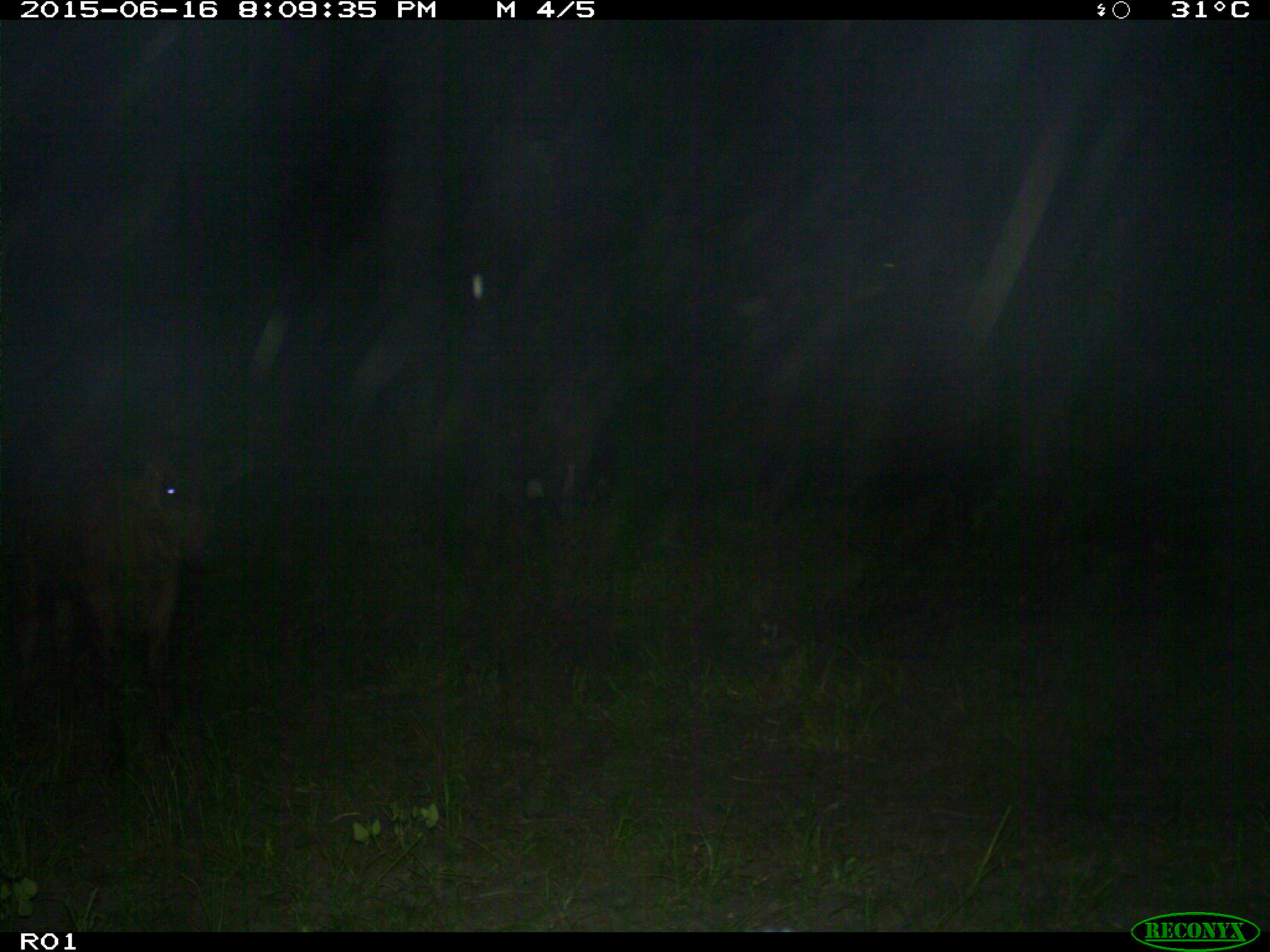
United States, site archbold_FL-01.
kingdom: Animalia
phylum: Chordata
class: Mammalia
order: Artiodactyla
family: Bovidae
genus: Bos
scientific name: Bos taurus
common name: domestic cow